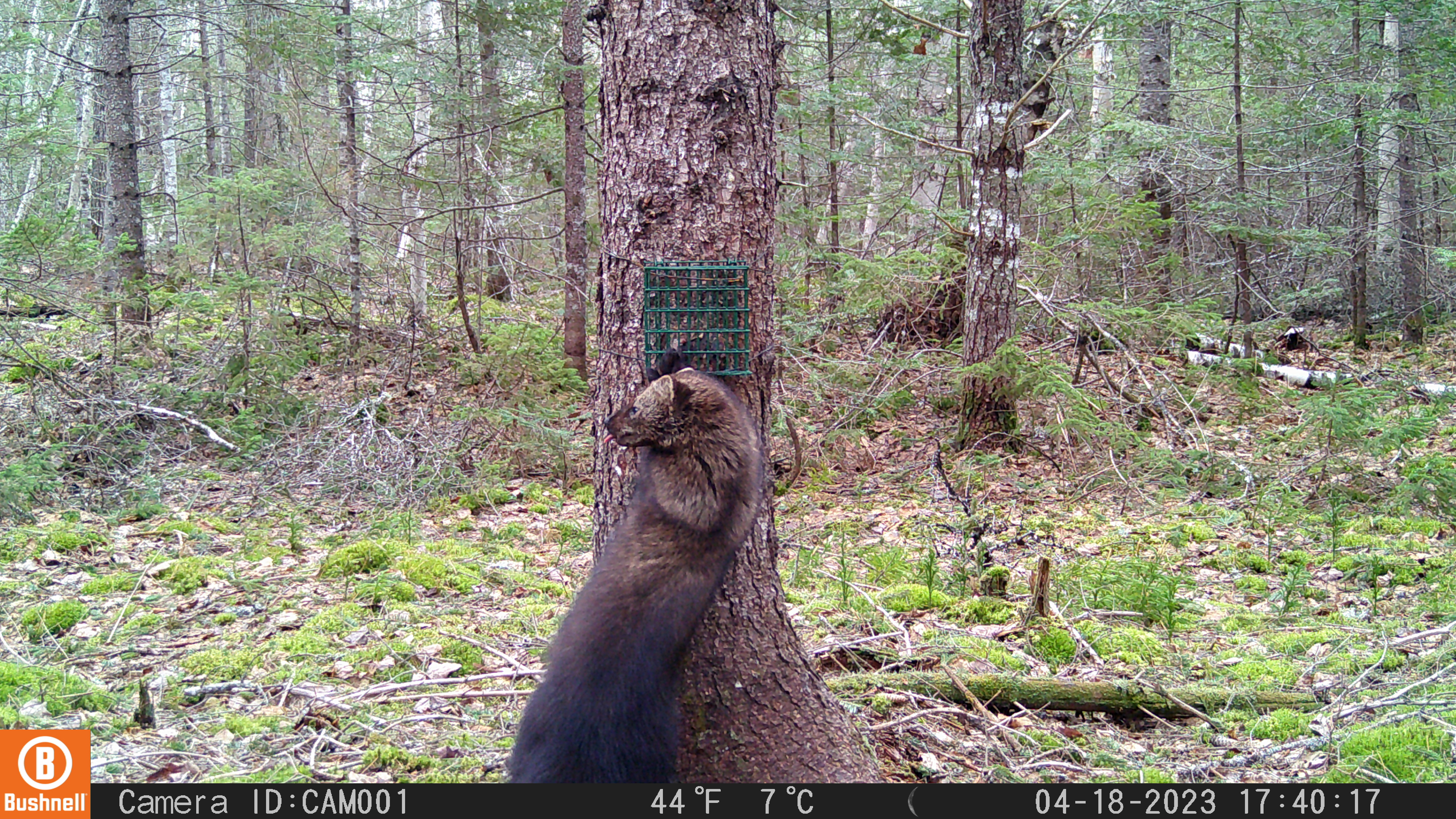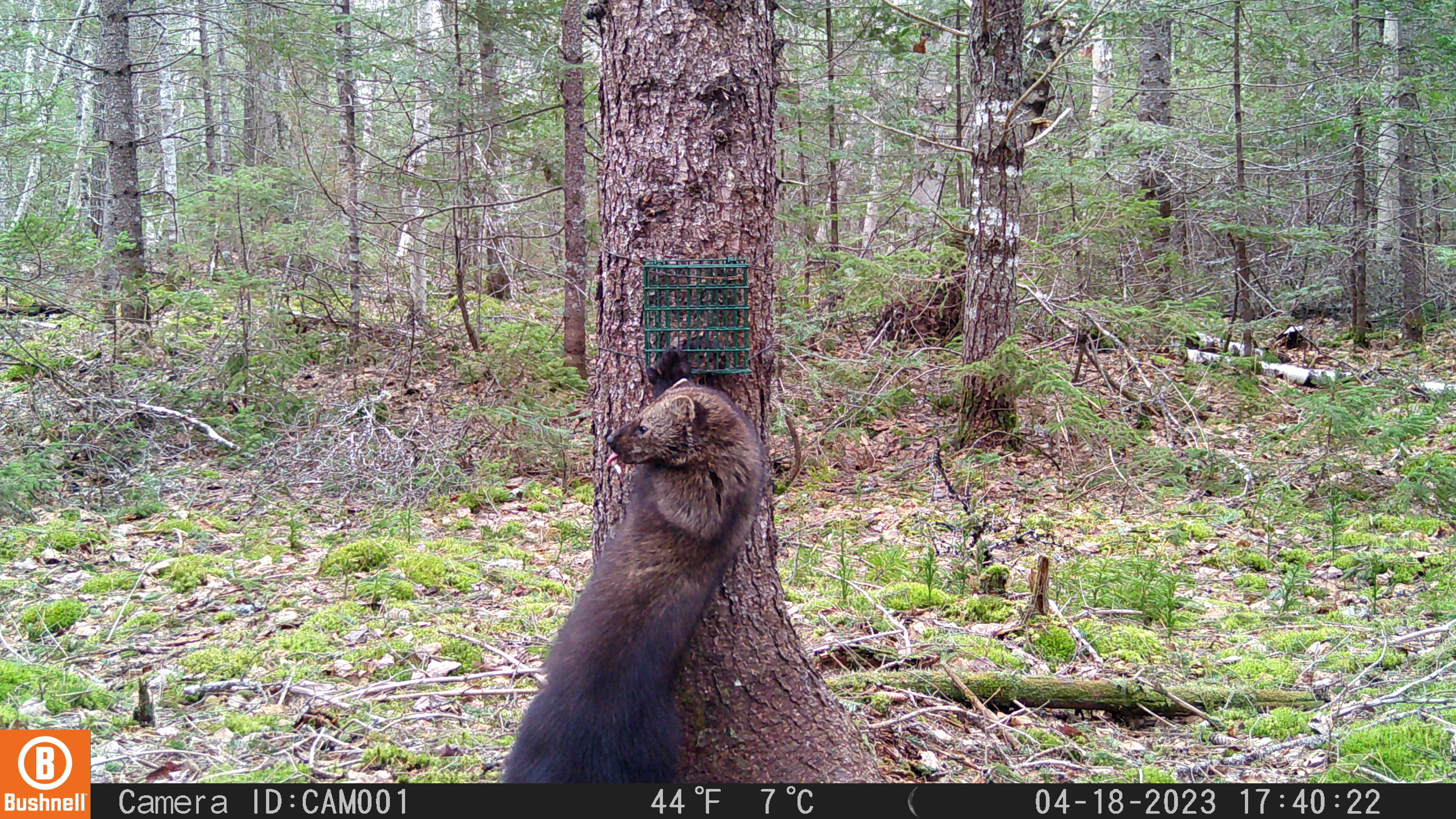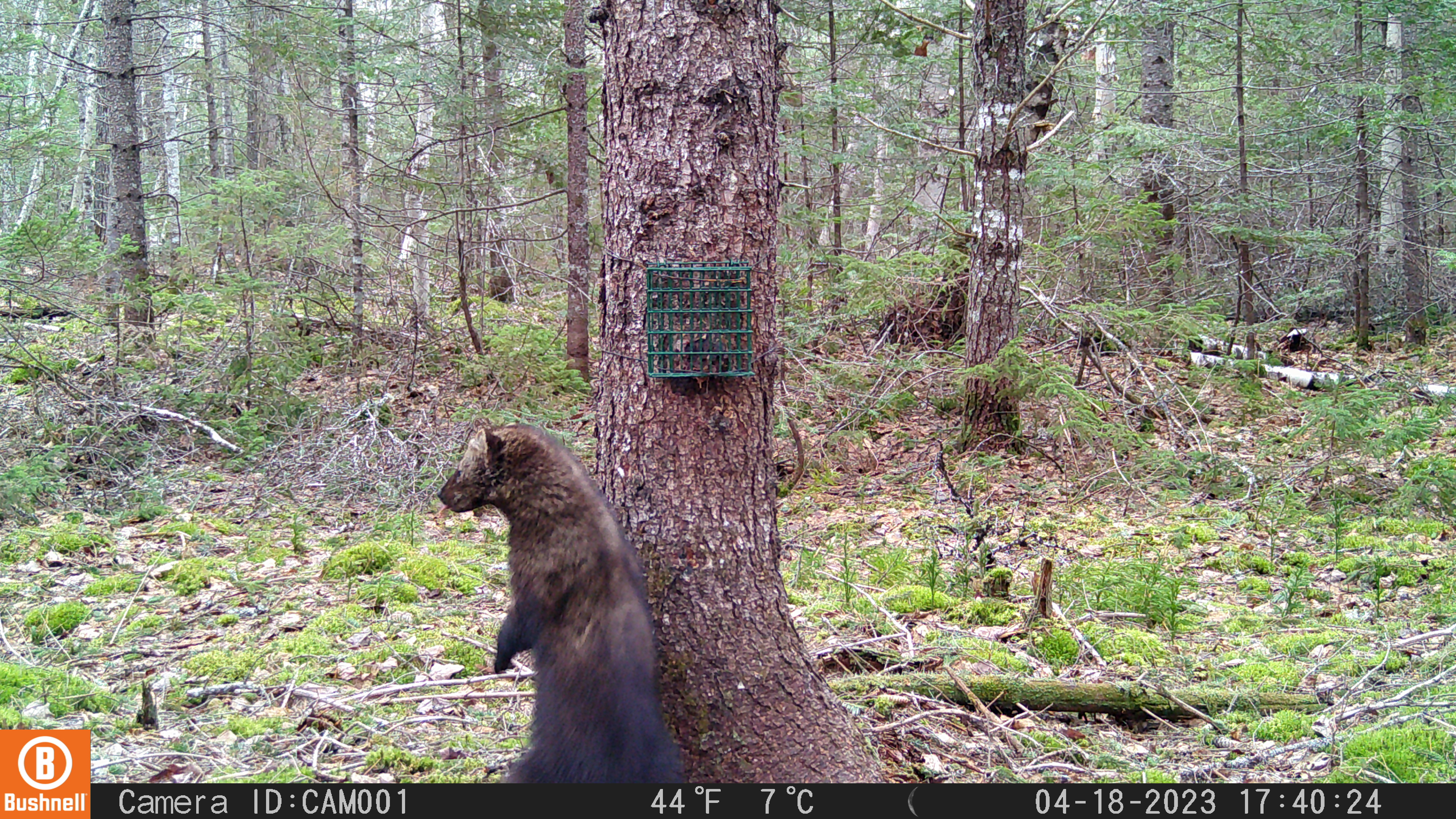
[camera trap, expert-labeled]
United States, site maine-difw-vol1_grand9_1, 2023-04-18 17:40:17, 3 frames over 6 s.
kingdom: Animalia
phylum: Chordata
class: Mammalia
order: Carnivora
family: Mustelidae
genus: Pekania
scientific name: Pekania pennanti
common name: fisher